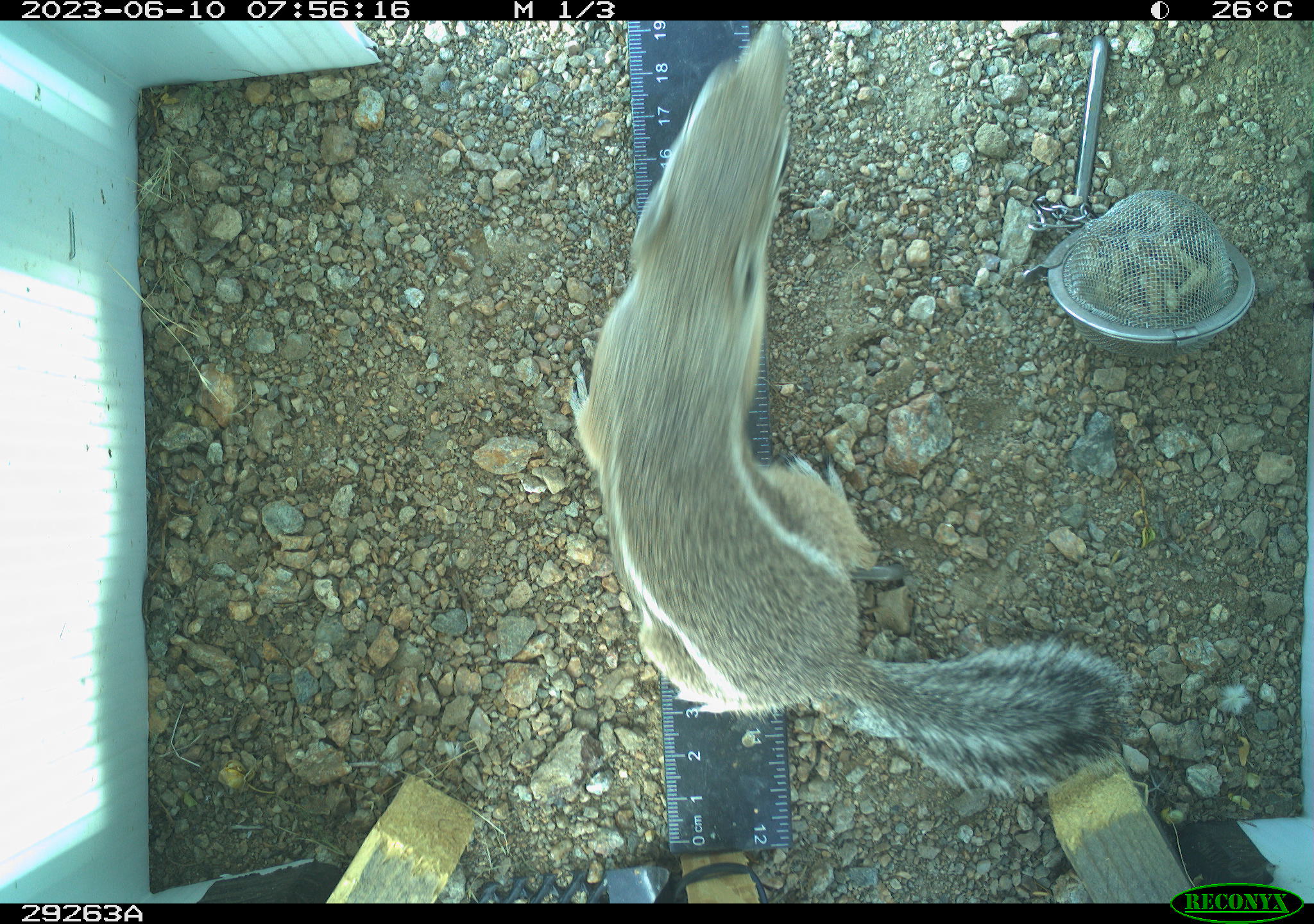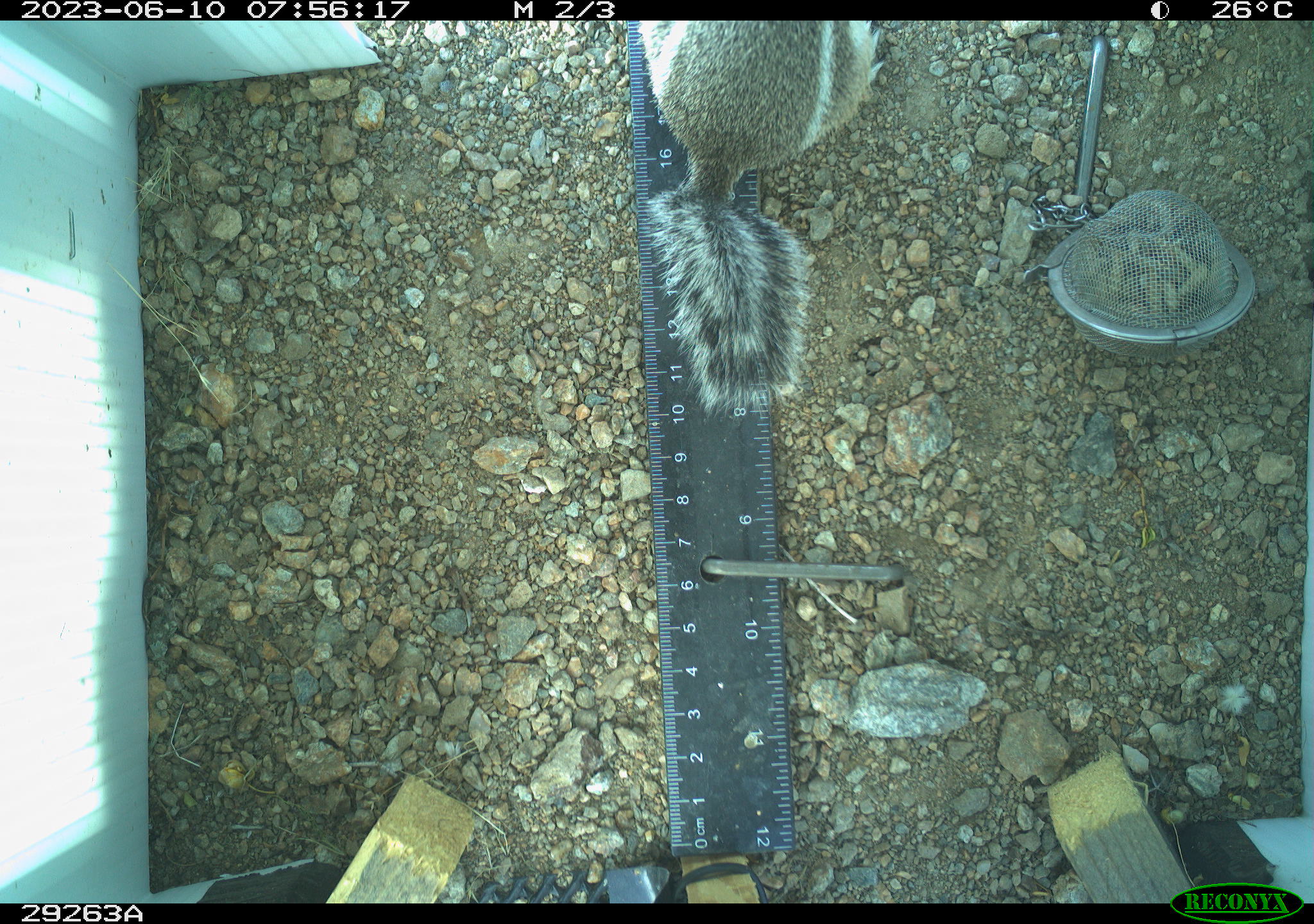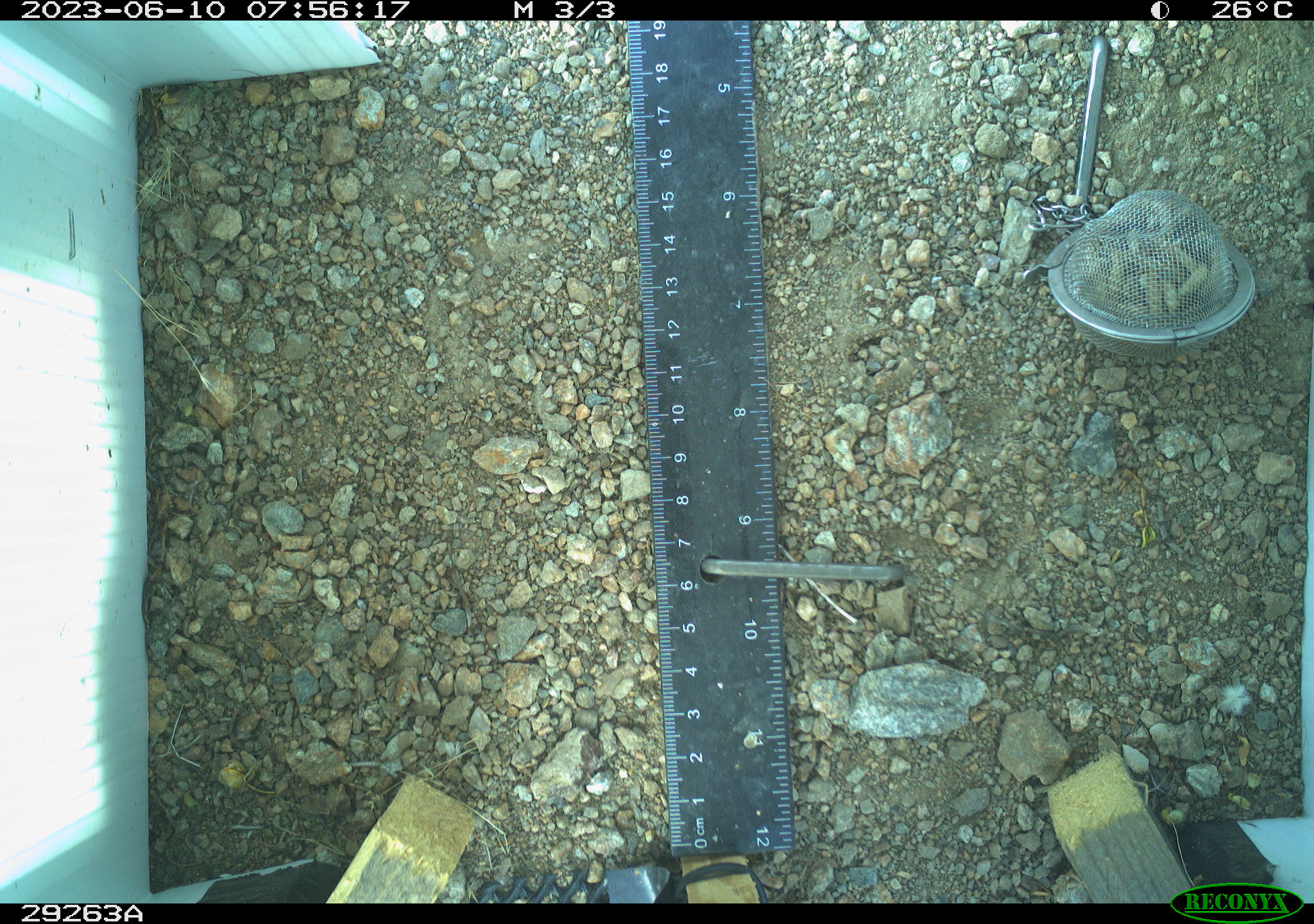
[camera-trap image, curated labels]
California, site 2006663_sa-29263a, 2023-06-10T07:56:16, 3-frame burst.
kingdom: Animalia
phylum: Chordata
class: Mammalia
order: Rodentia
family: Sciuridae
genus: Ammospermophilus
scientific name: Ammospermophilus leucurus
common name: white-tailed antelope squirrel